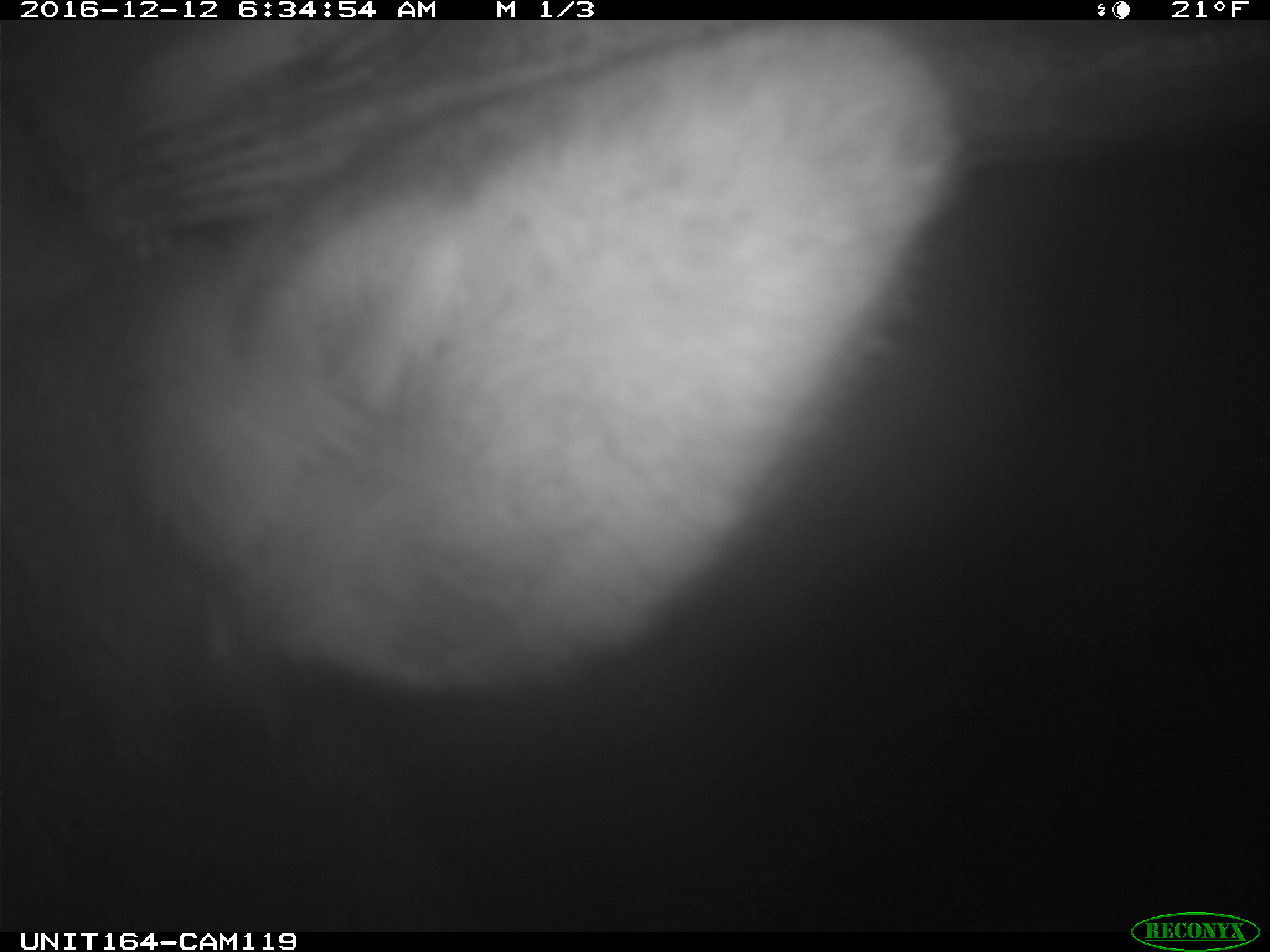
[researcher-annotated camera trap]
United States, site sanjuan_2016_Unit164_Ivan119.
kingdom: Animalia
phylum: Chordata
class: Mammalia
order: Artiodactyla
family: Cervidae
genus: Cervus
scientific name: Cervus elaphus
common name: red deer